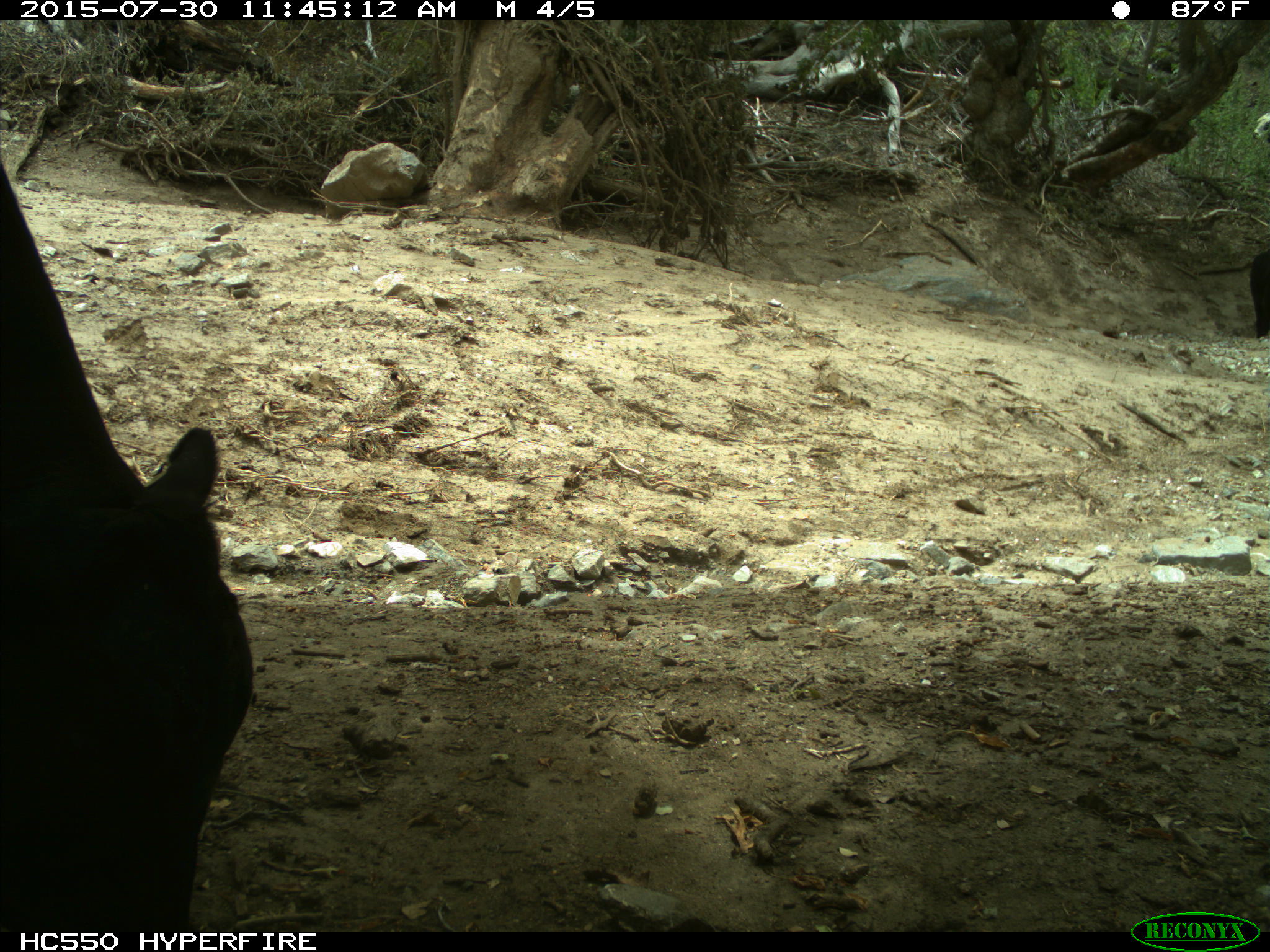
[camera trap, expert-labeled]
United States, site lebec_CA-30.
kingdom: Animalia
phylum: Chordata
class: Mammalia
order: Artiodactyla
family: Bovidae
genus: Bos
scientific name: Bos taurus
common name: domestic cow